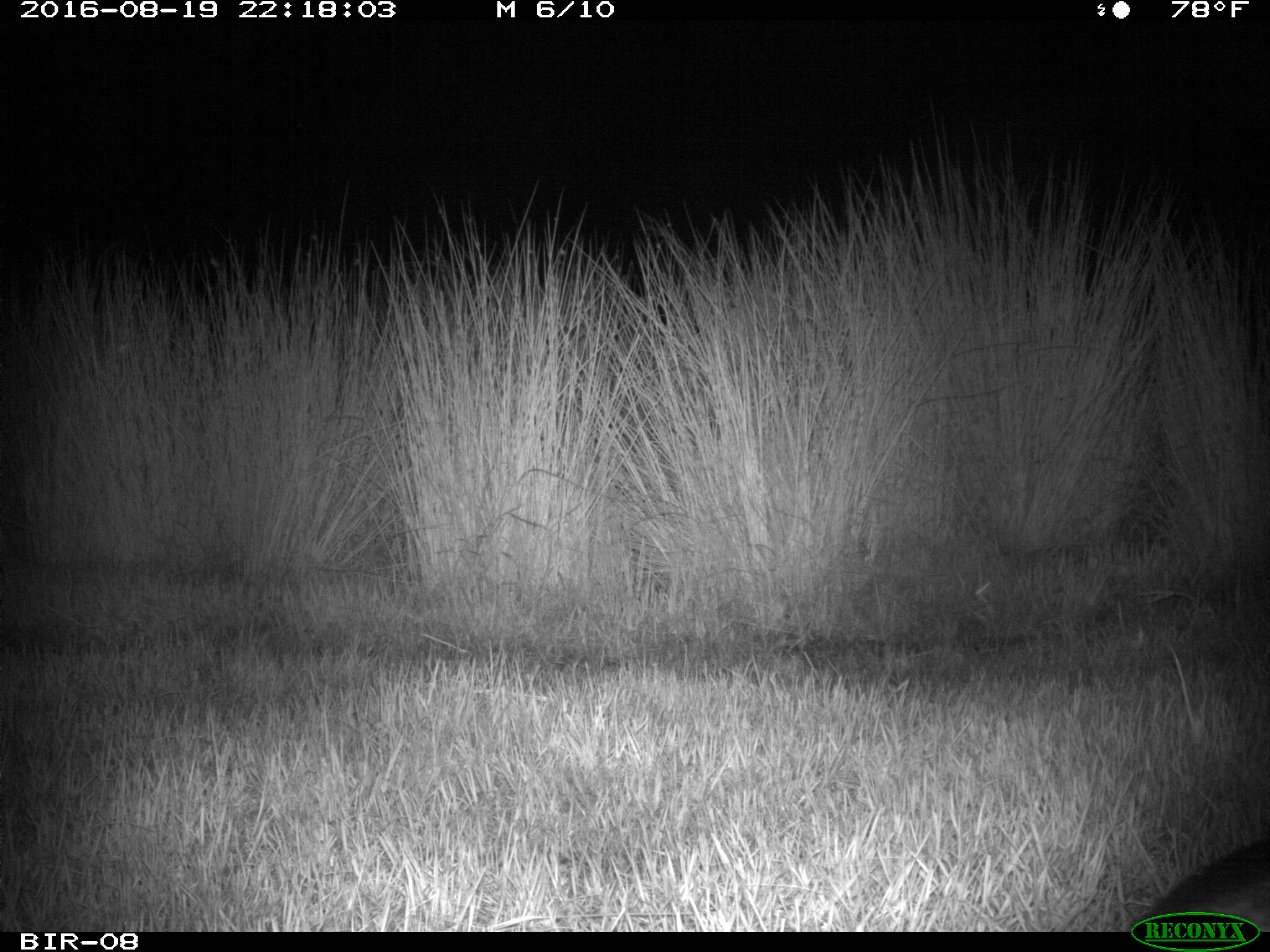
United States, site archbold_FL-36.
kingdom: Animalia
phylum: Chordata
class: Mammalia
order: Cingulata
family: Dasypodidae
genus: Dasypus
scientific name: Dasypus novemcinctus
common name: nine-banded armadillo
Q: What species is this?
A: Dasypus novemcinctus (nine-banded armadillo).